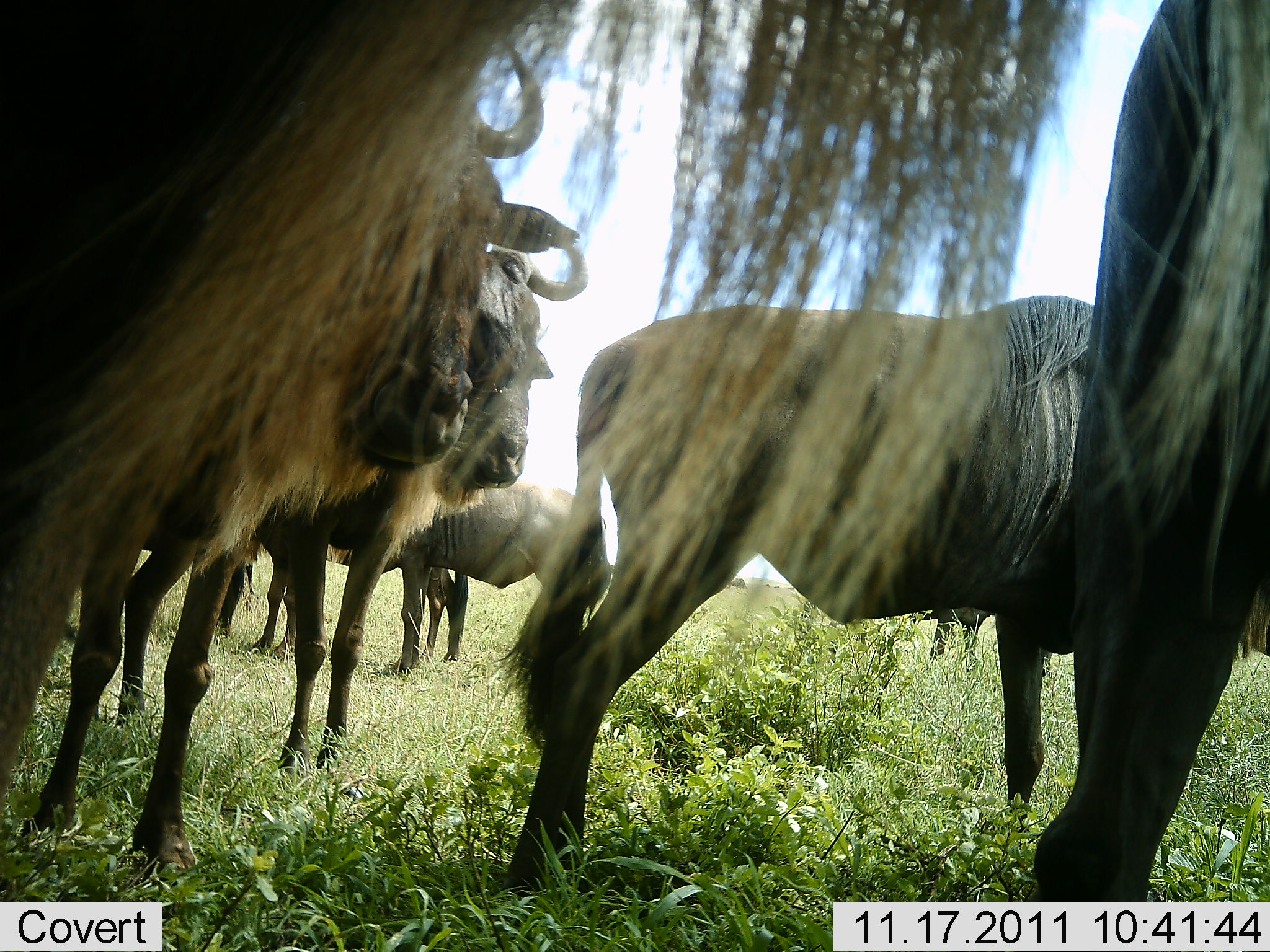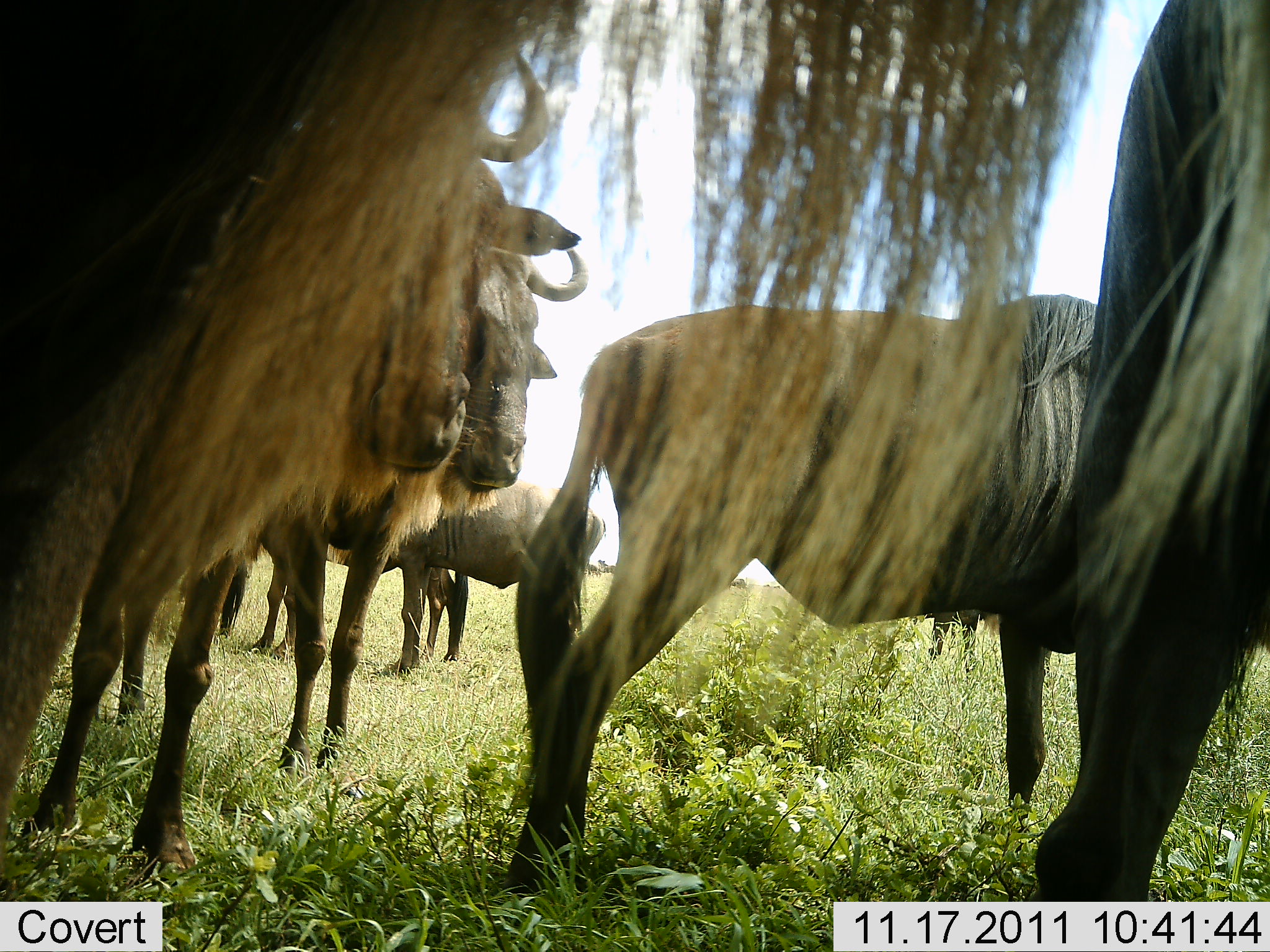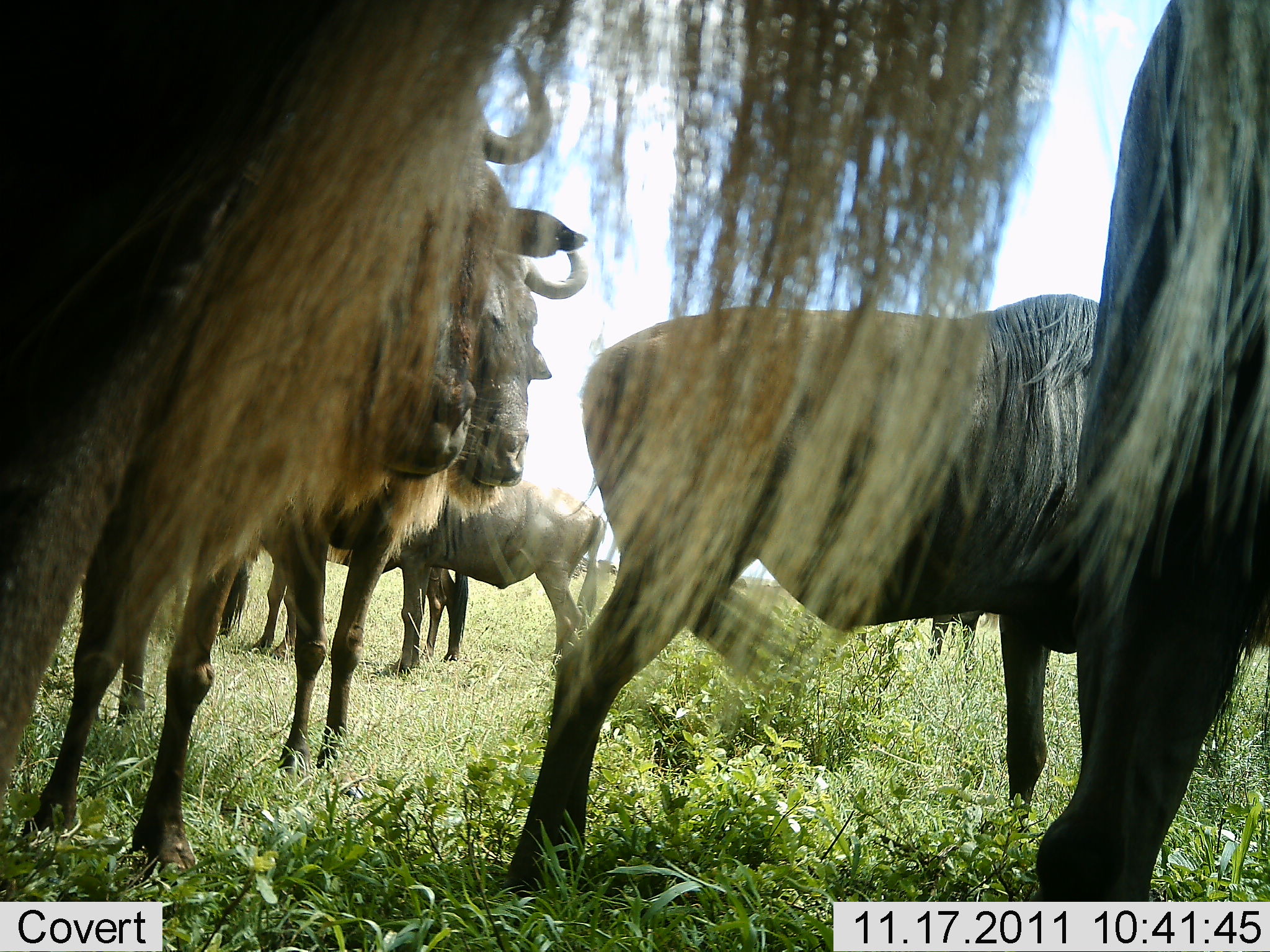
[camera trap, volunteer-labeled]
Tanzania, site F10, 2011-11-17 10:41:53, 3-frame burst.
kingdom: Animalia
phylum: Chordata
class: Mammalia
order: Artiodactyla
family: Bovidae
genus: Connochaetes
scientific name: Connochaetes taurinus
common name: blue wildebeest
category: wildebeest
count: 6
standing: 93%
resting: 7%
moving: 0%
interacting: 7%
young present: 7%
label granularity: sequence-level